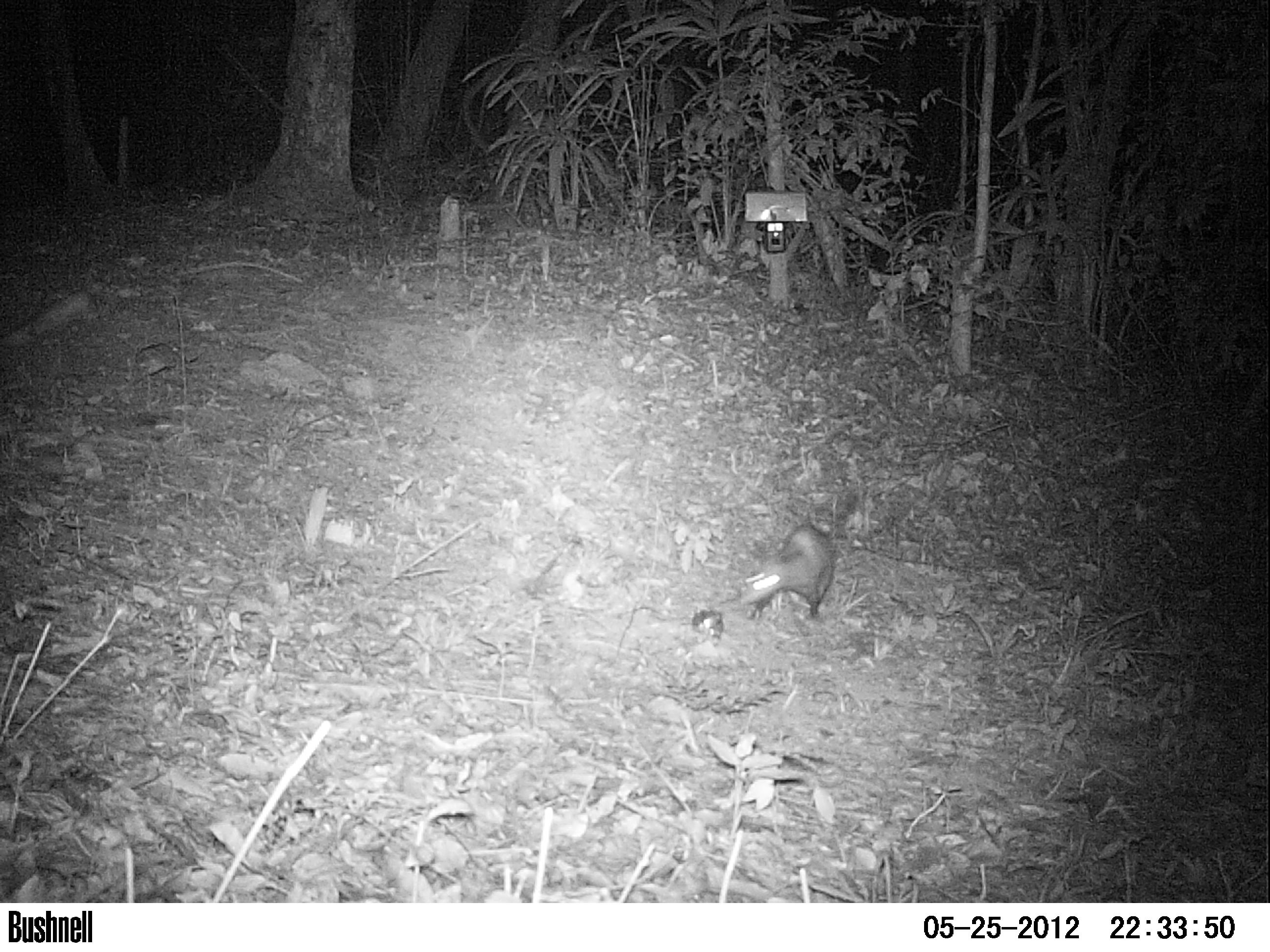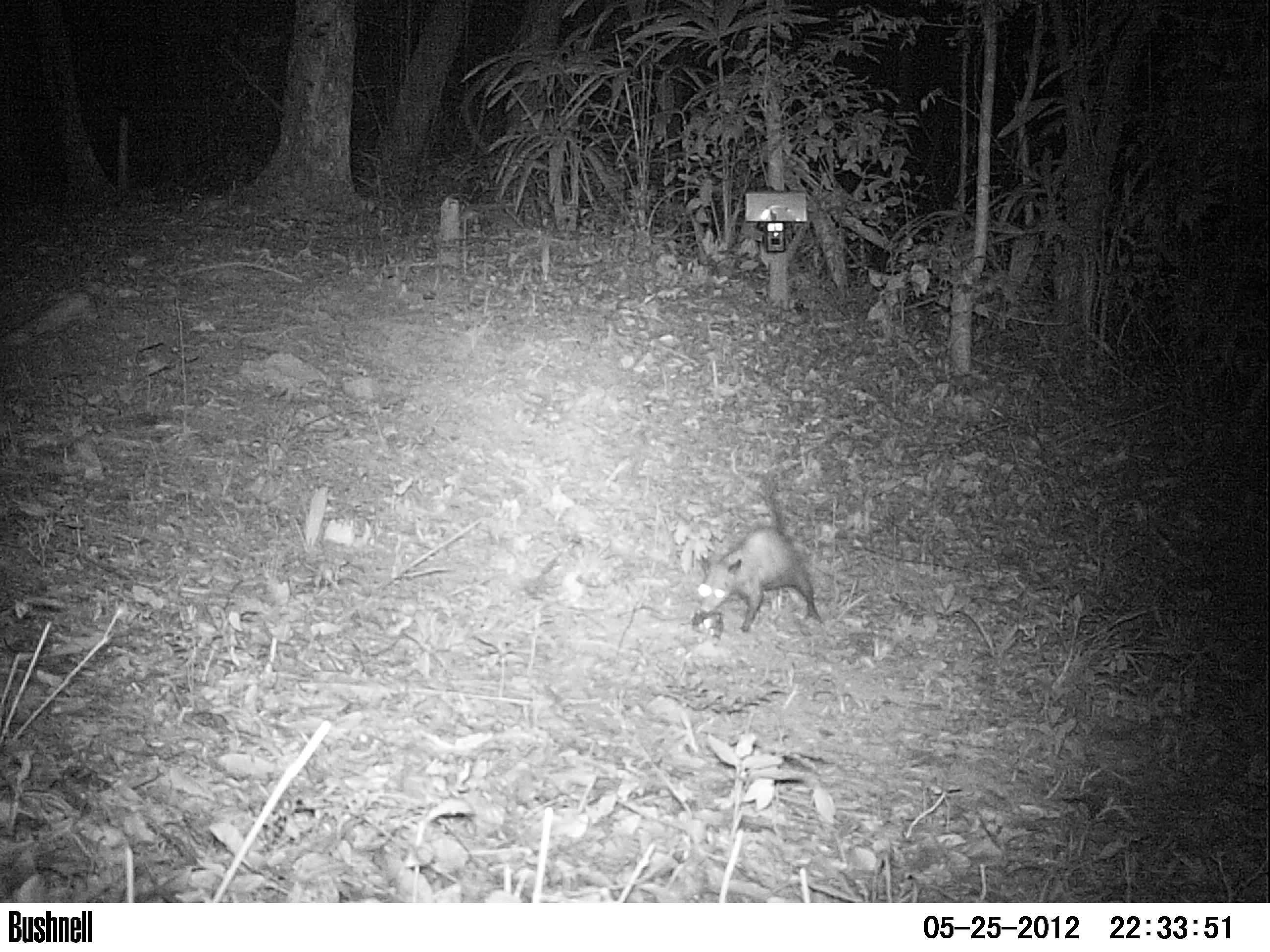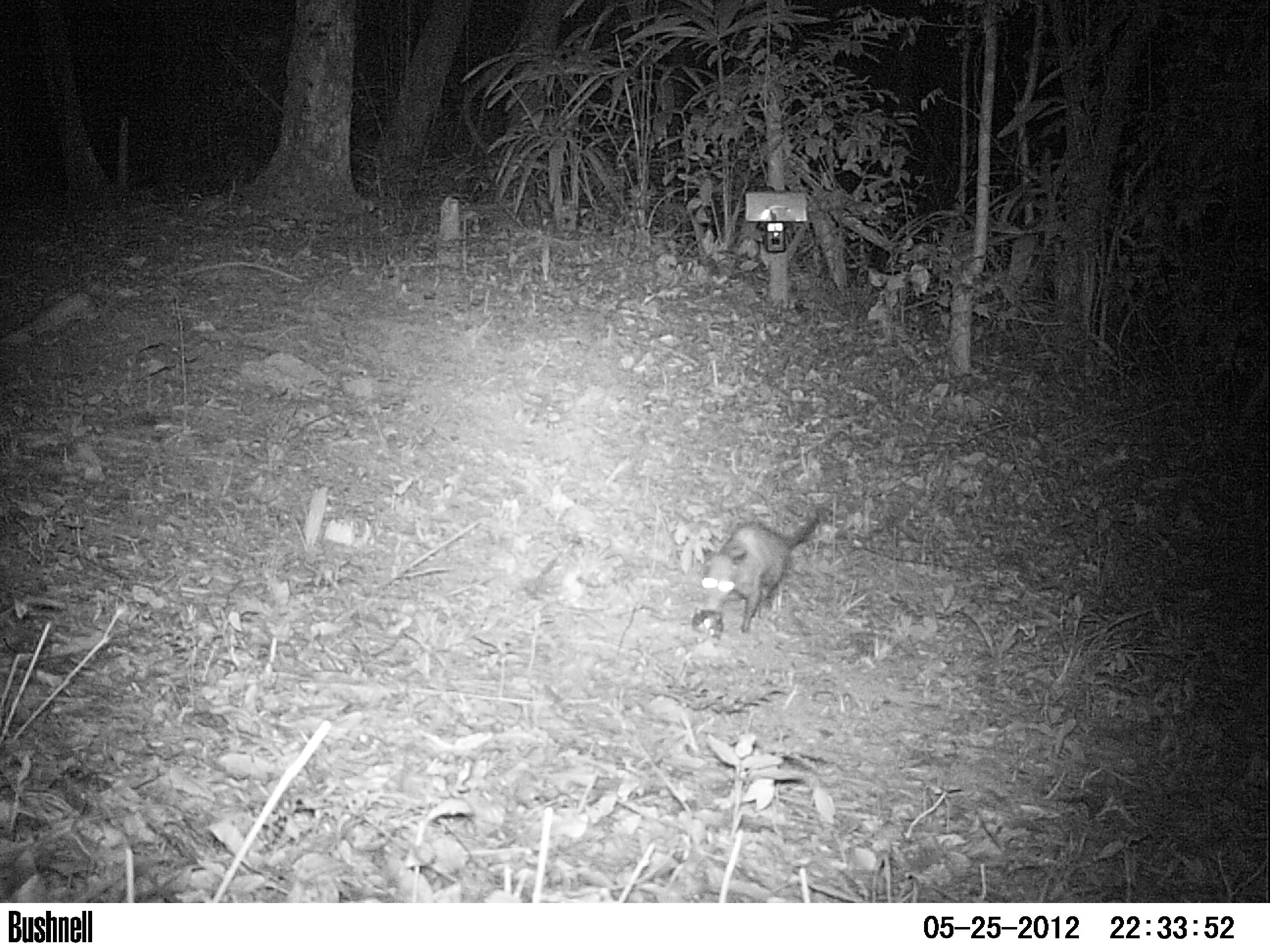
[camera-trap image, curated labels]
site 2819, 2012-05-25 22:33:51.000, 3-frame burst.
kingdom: Animalia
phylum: Chordata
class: Mammalia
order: Didelphimorphia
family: Didelphidae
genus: Didelphis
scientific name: Didelphis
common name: american opossums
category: didelphis sp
Didelphis sp (american opossums) (Didelphis), count 1, age adult.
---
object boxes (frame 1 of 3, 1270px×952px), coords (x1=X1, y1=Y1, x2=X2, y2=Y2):
didelphis sp: (x1=738, y1=492, x2=858, y2=621)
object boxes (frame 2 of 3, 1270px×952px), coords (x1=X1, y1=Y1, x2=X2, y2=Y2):
didelphis sp: (x1=696, y1=469, x2=823, y2=631)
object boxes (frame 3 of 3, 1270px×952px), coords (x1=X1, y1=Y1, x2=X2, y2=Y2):
didelphis sp: (x1=700, y1=507, x2=831, y2=633)